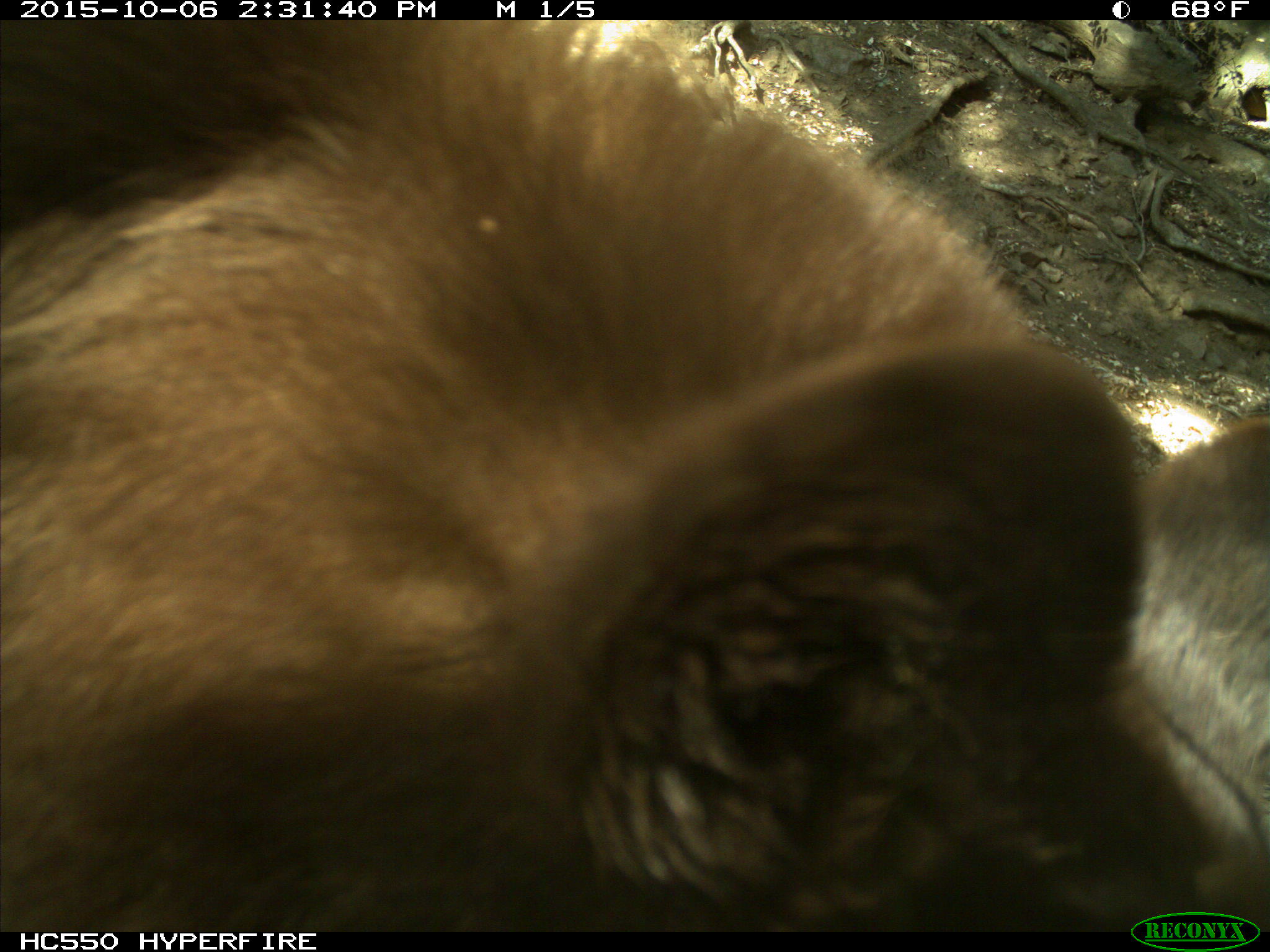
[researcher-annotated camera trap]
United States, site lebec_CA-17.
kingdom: Animalia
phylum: Chordata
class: Mammalia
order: Carnivora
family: Ursidae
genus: Ursus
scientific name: Ursus americanus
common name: american black bear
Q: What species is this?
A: Ursus americanus (american black bear).